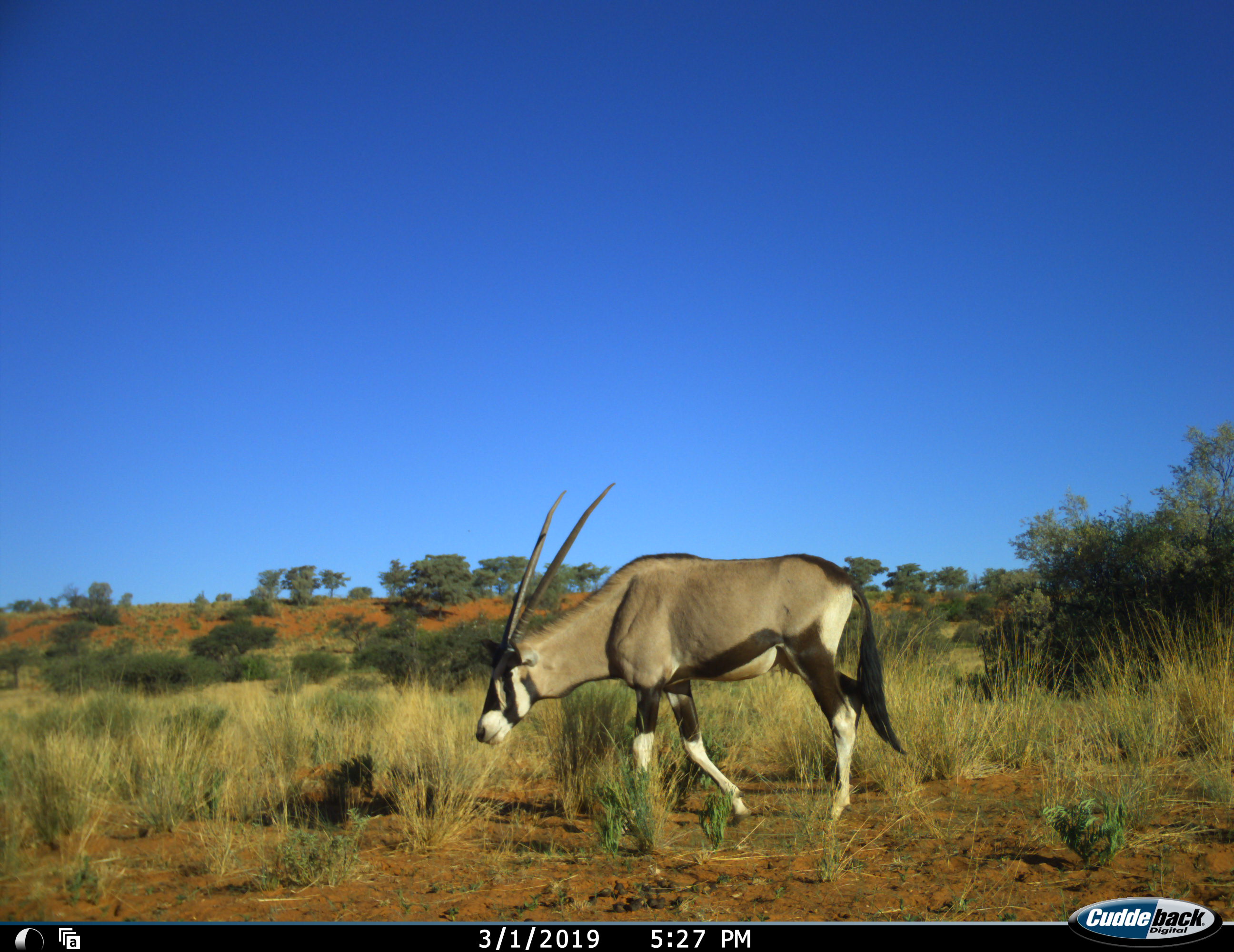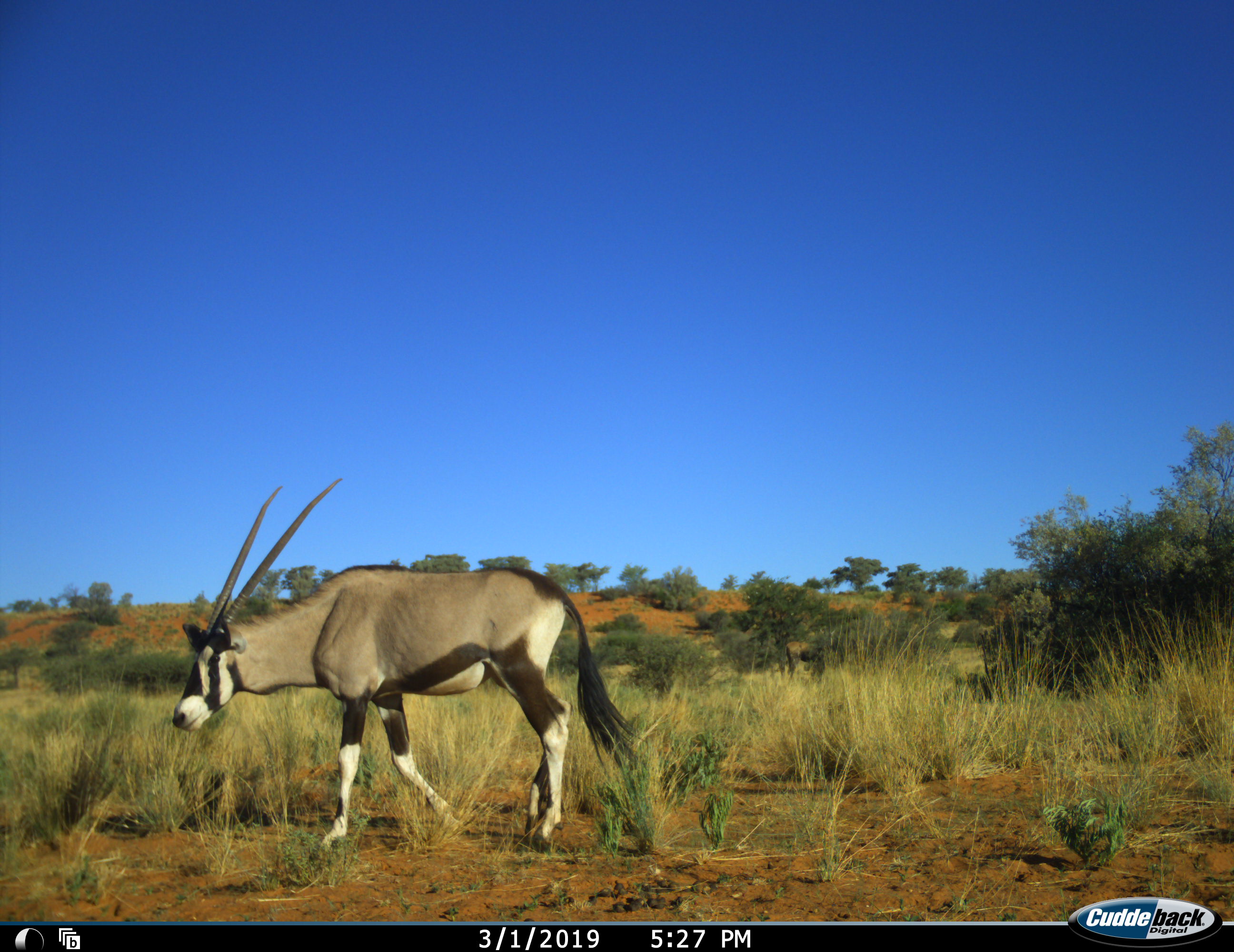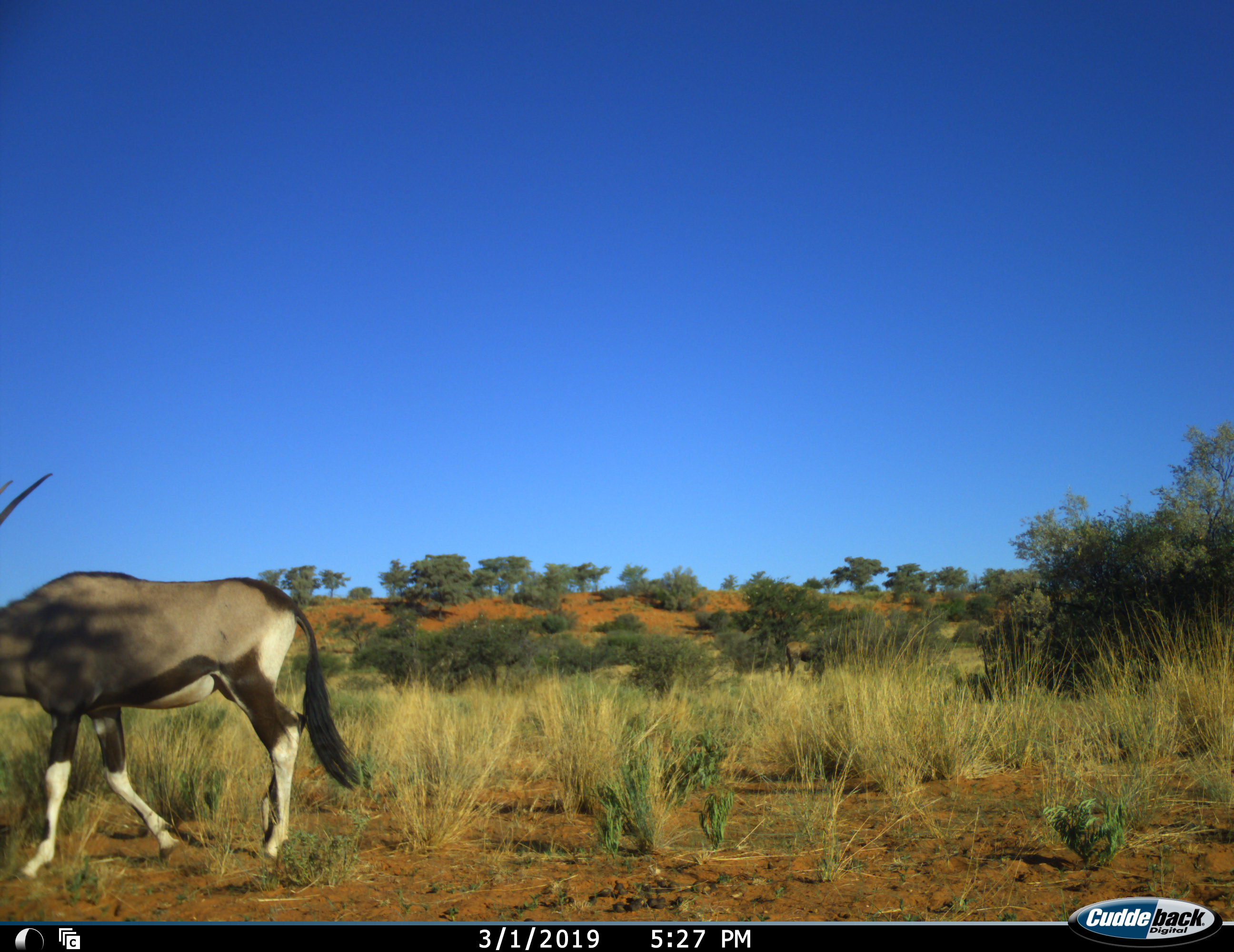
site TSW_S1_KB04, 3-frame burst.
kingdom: Animalia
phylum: Chordata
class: Mammalia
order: Artiodactyla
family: Bovidae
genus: Oryx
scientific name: Oryx gazella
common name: gemsbok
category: oryx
Oryx (gemsbok) (Oryx gazella), count 1. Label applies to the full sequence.